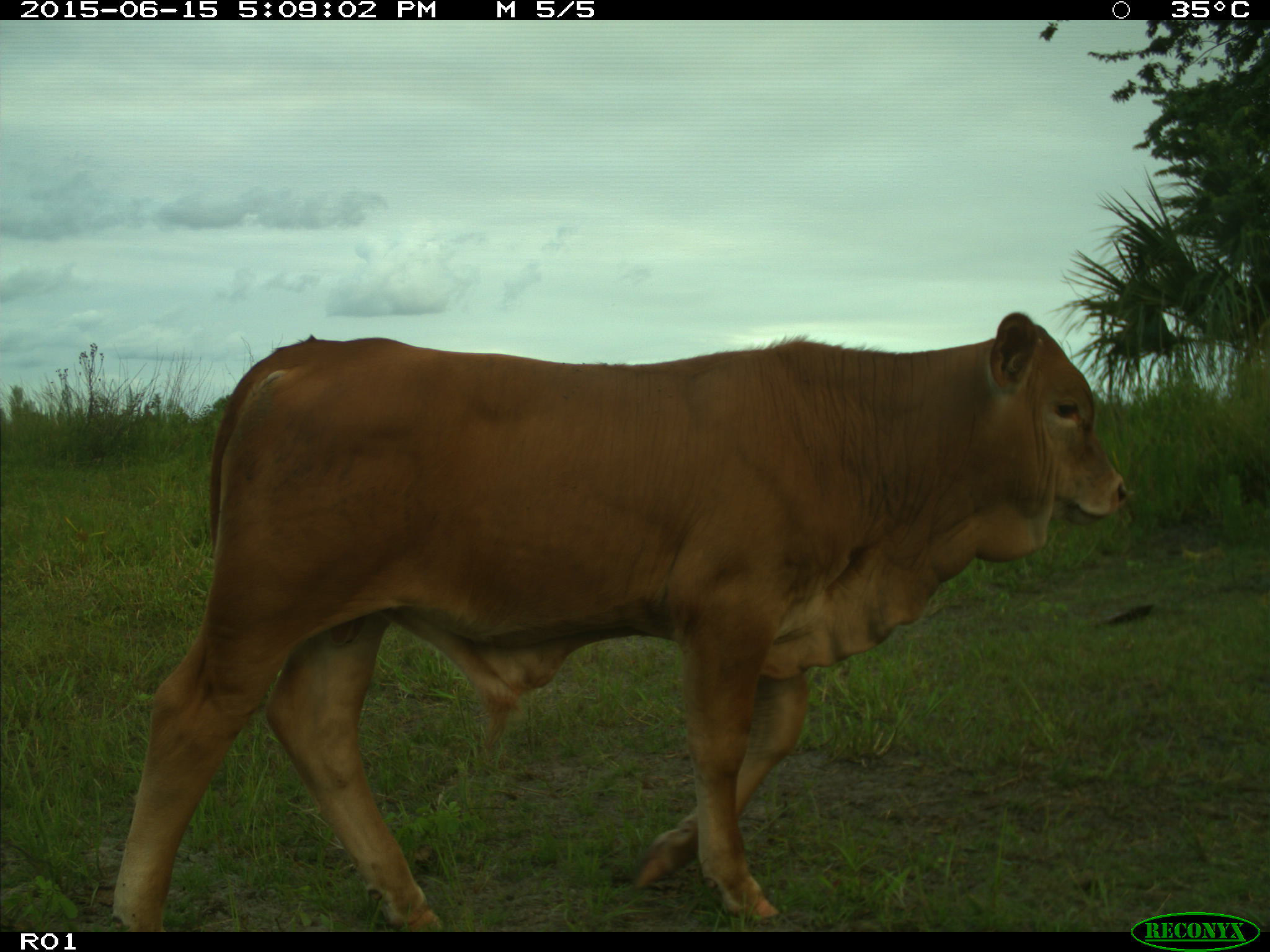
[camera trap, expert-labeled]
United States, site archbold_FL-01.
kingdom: Animalia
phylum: Chordata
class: Mammalia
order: Artiodactyla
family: Bovidae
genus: Bos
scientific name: Bos taurus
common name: domestic cow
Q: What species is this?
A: Bos taurus (domestic cow).